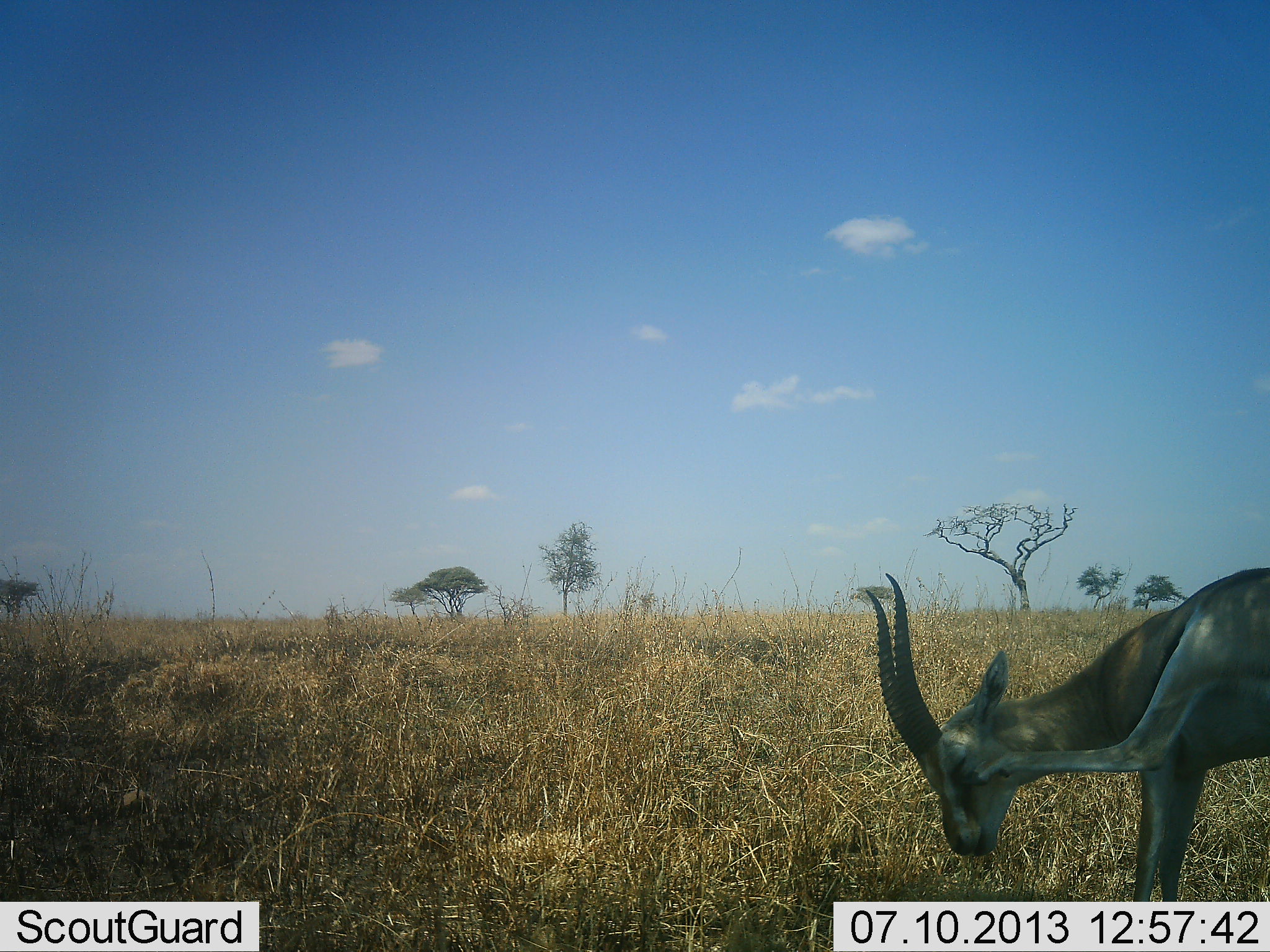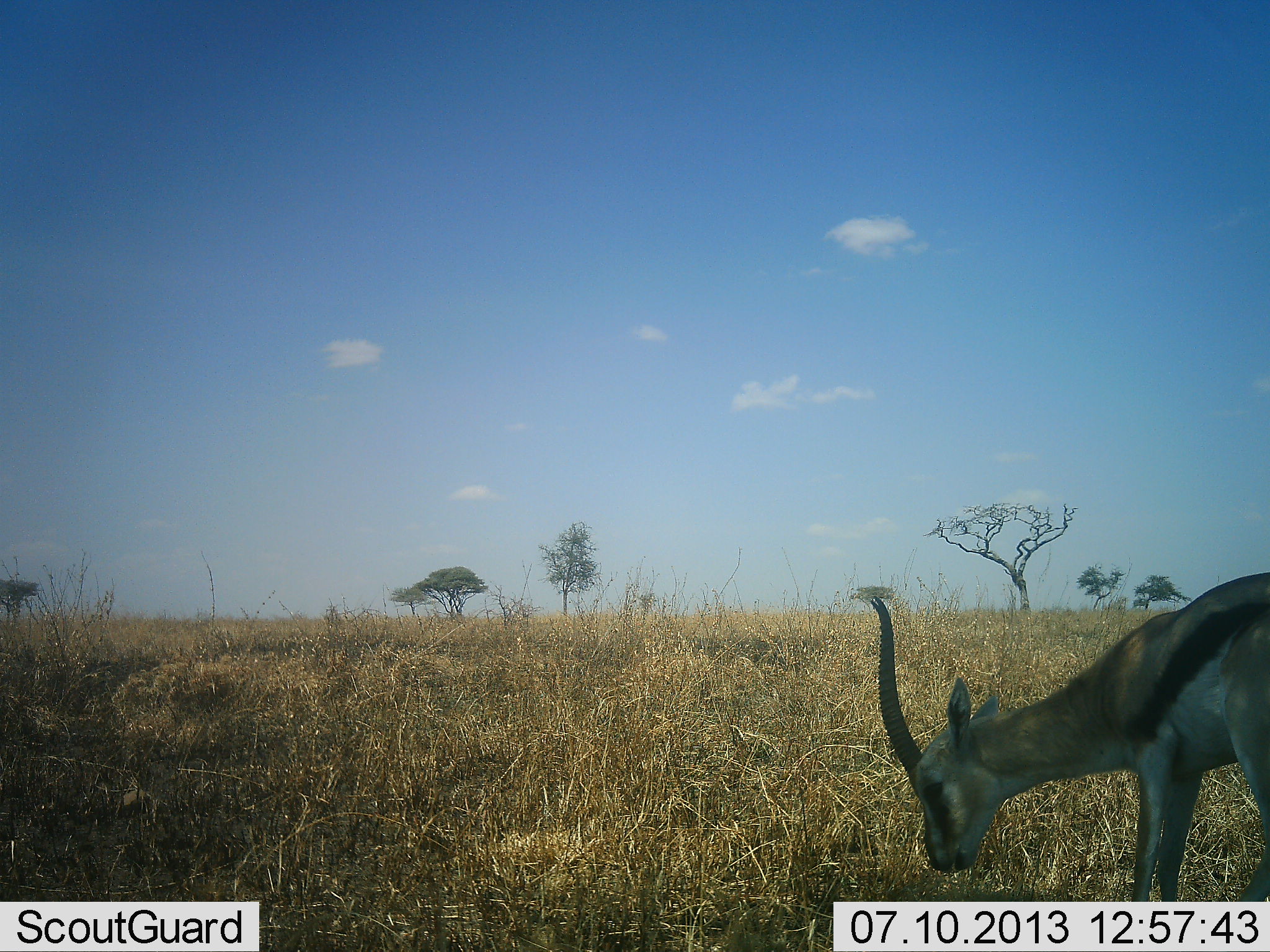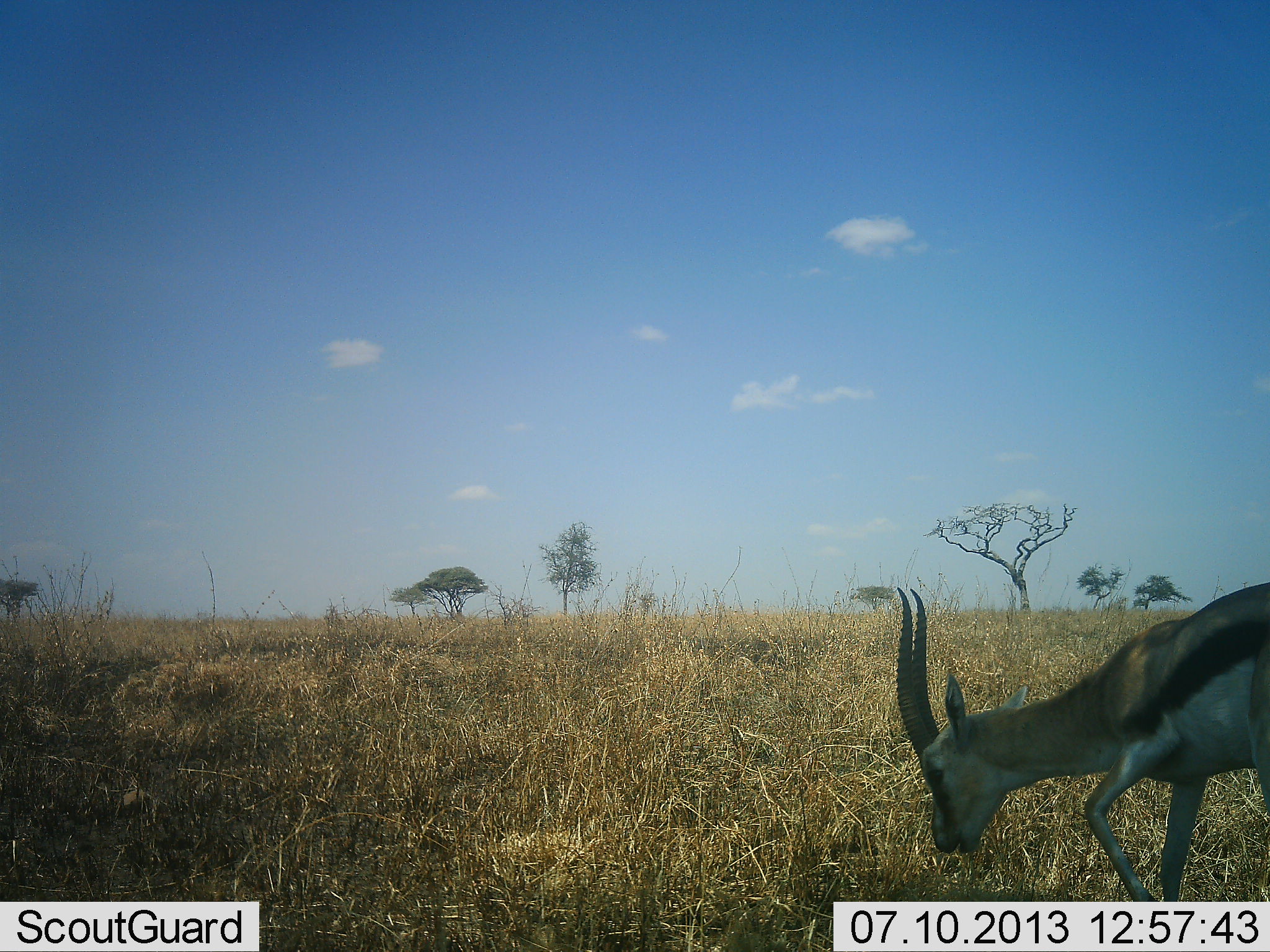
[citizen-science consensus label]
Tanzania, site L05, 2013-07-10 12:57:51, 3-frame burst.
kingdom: Animalia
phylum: Chordata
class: Mammalia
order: Artiodactyla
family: Bovidae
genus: Eudorcas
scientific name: Eudorcas thomsonii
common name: thomson's gazelle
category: gazellethomsons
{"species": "gazellethomsons (thomson's gazelle) (Eudorcas thomsonii)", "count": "1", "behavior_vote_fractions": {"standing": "36%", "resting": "0%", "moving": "4%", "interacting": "0%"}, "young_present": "0%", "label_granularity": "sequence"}